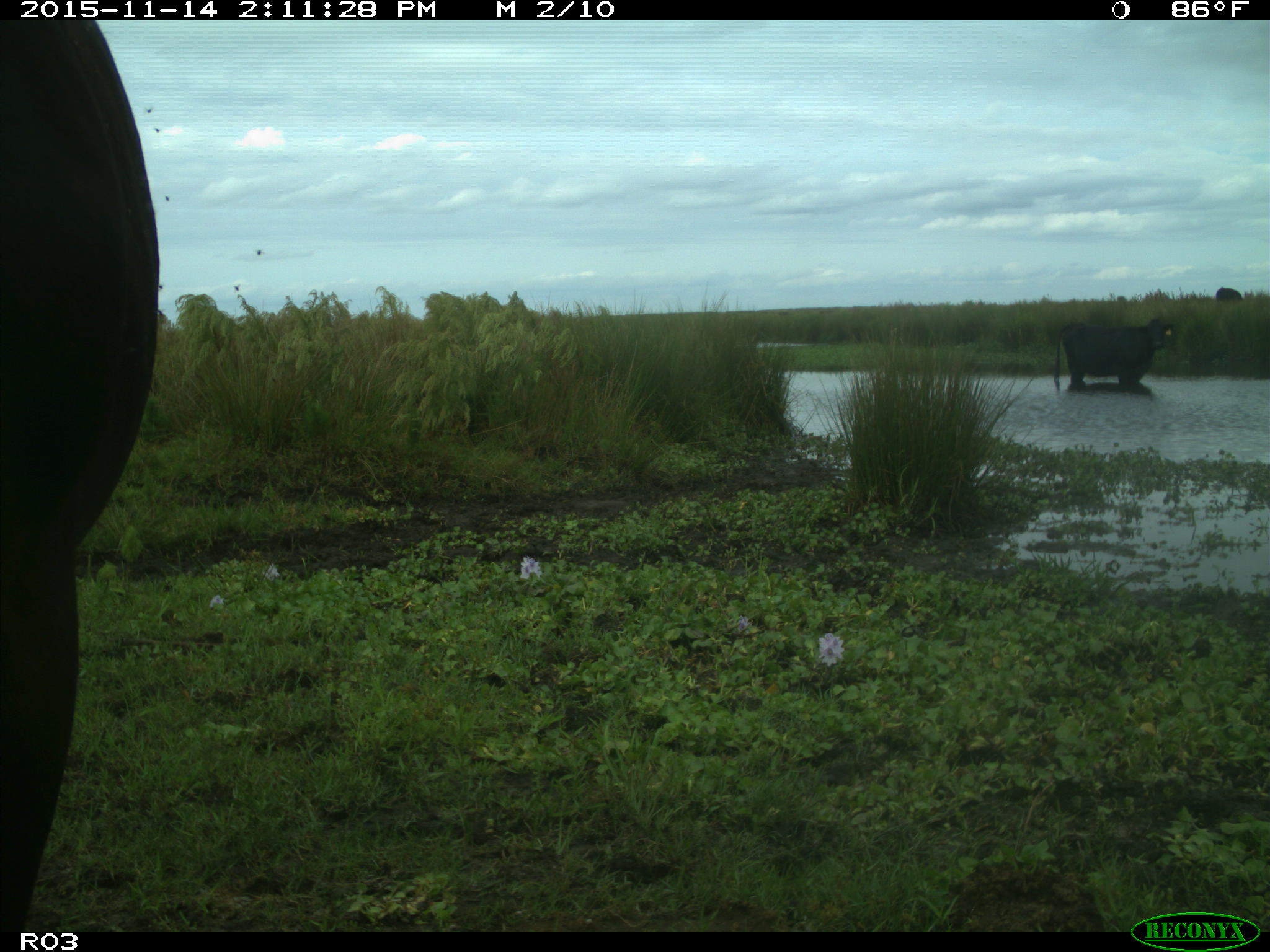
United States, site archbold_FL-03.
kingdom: Animalia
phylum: Chordata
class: Mammalia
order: Artiodactyla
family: Bovidae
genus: Bos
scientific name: Bos taurus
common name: domestic cow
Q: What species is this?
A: Bos taurus (domestic cow).